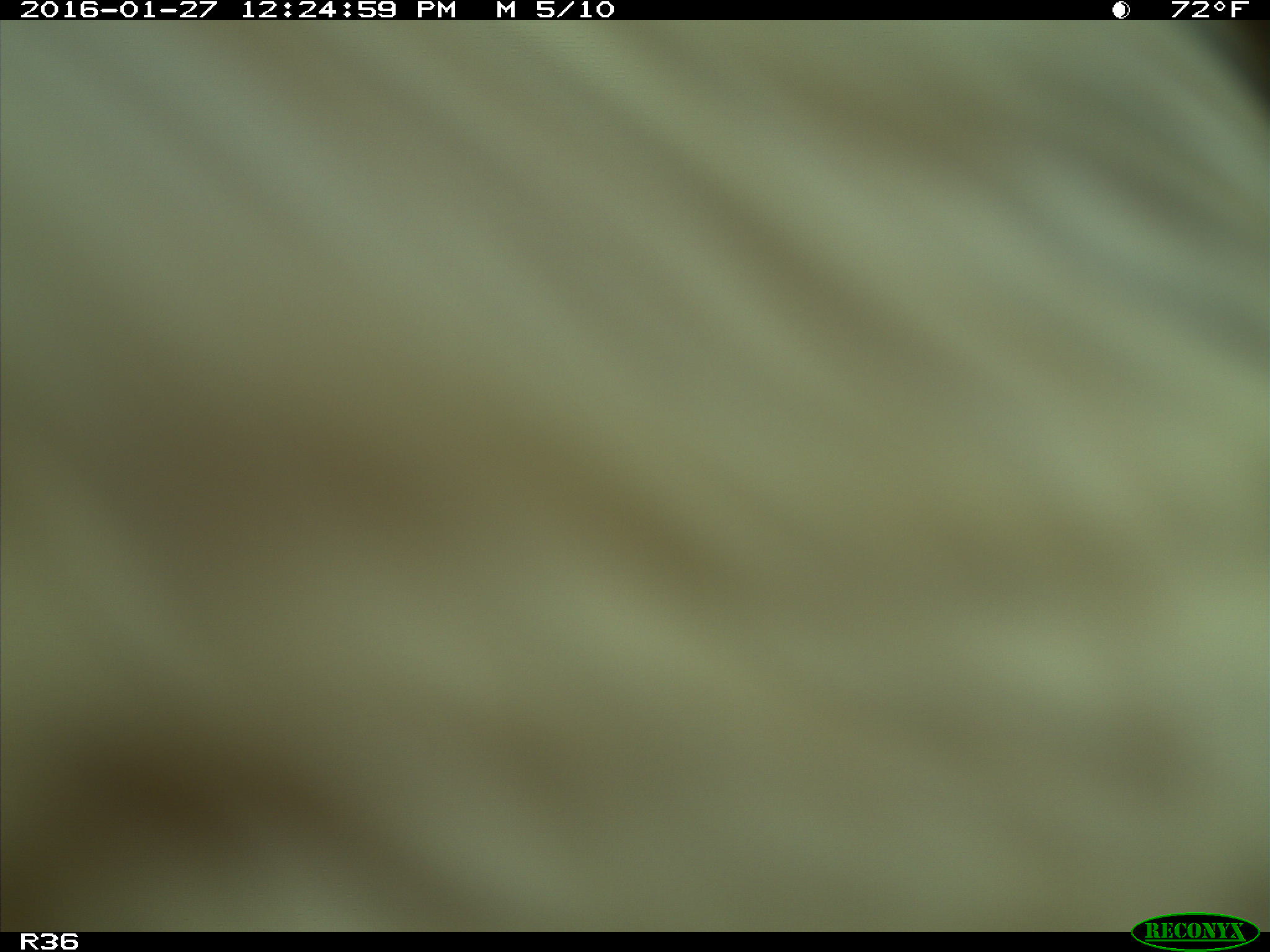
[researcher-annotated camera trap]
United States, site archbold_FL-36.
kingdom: Animalia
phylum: Chordata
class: Mammalia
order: Artiodactyla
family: Bovidae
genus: Bos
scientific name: Bos taurus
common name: domestic cow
Bos taurus (domestic cow).